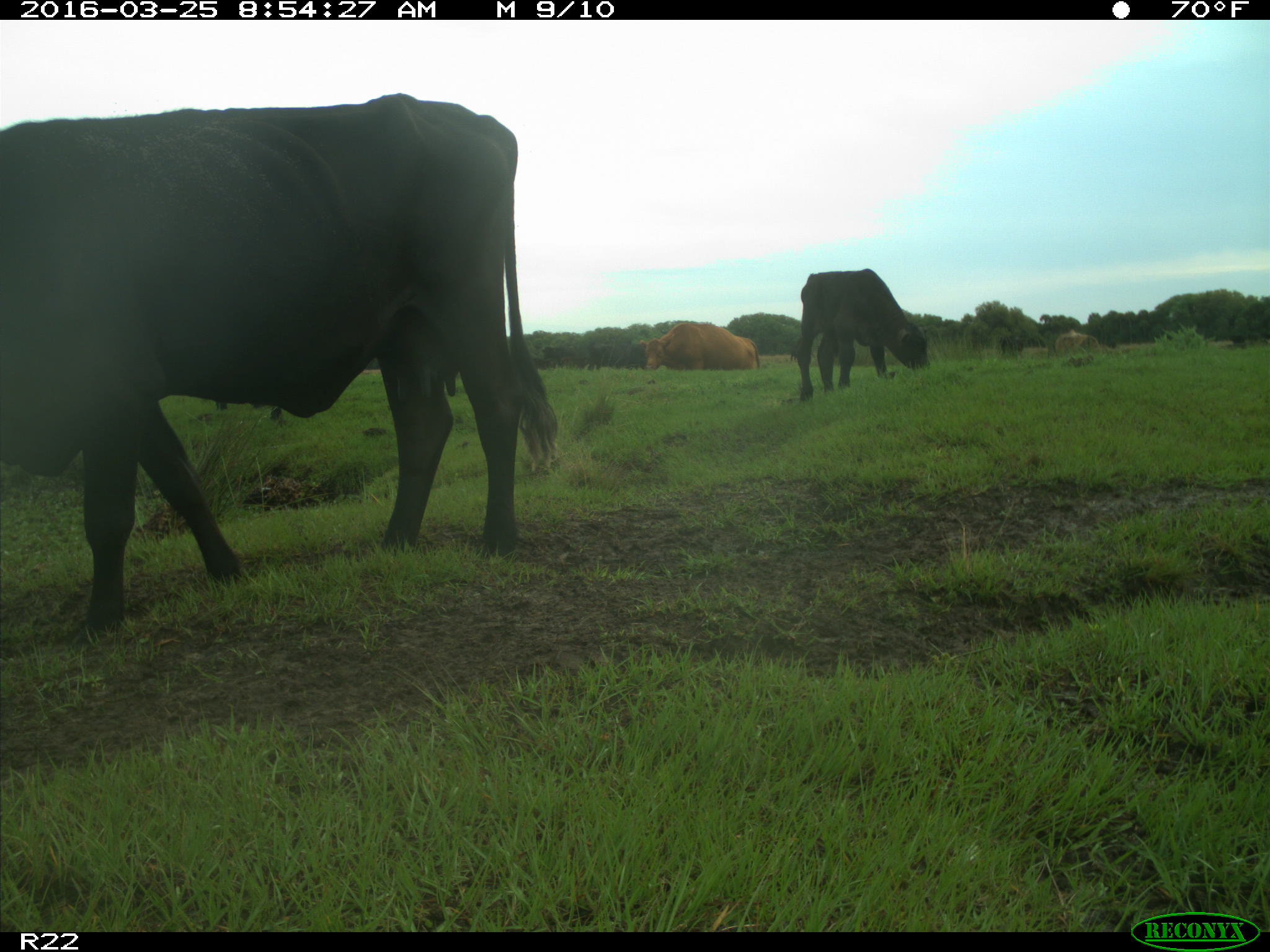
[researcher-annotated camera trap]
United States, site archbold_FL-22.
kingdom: Animalia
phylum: Chordata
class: Mammalia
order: Artiodactyla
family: Bovidae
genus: Bos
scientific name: Bos taurus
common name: domestic cow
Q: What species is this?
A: Bos taurus (domestic cow).